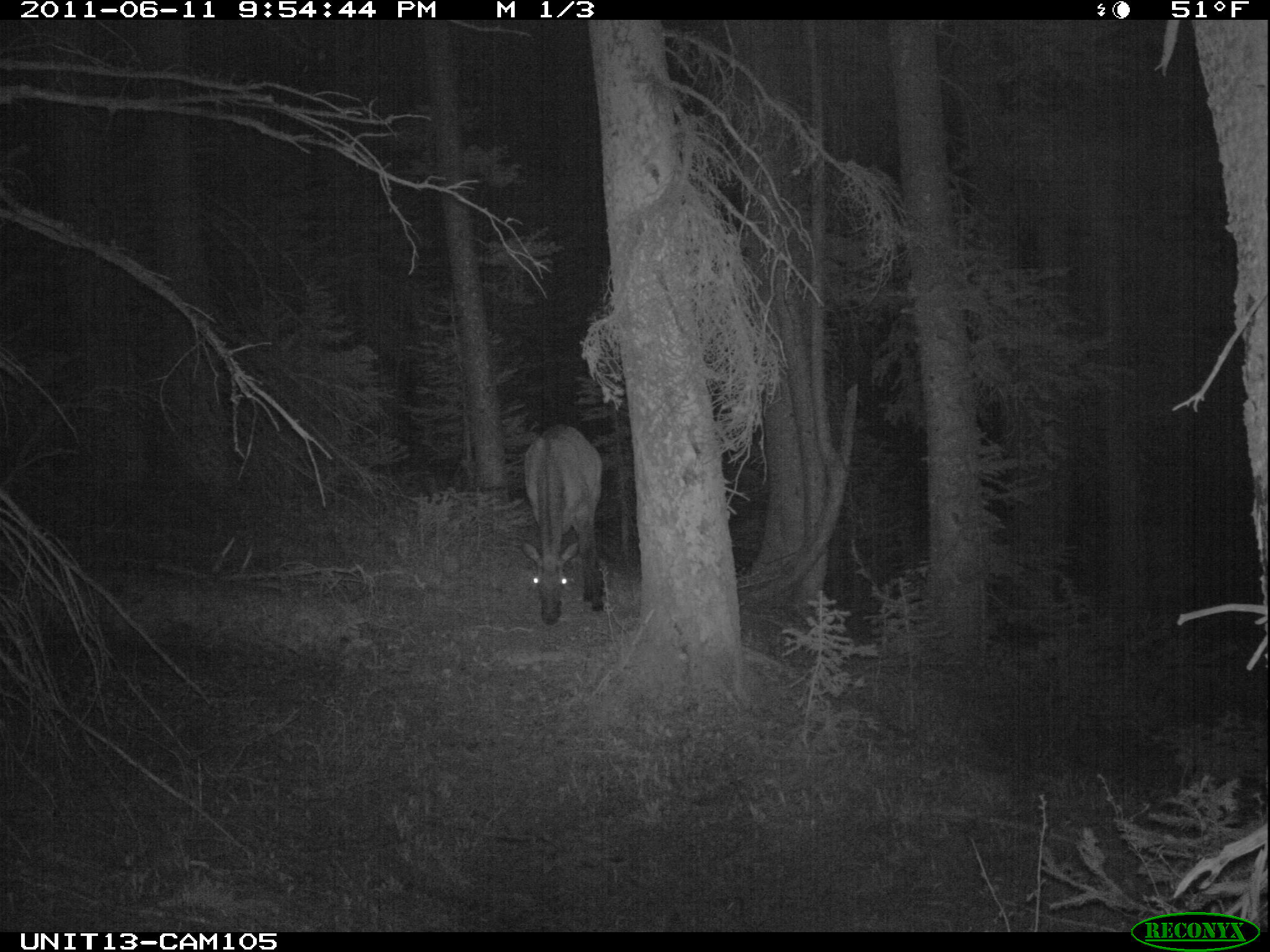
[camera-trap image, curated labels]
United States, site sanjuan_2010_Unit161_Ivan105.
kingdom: Animalia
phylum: Chordata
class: Mammalia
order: Artiodactyla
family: Cervidae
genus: Cervus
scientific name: Cervus elaphus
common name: red deer